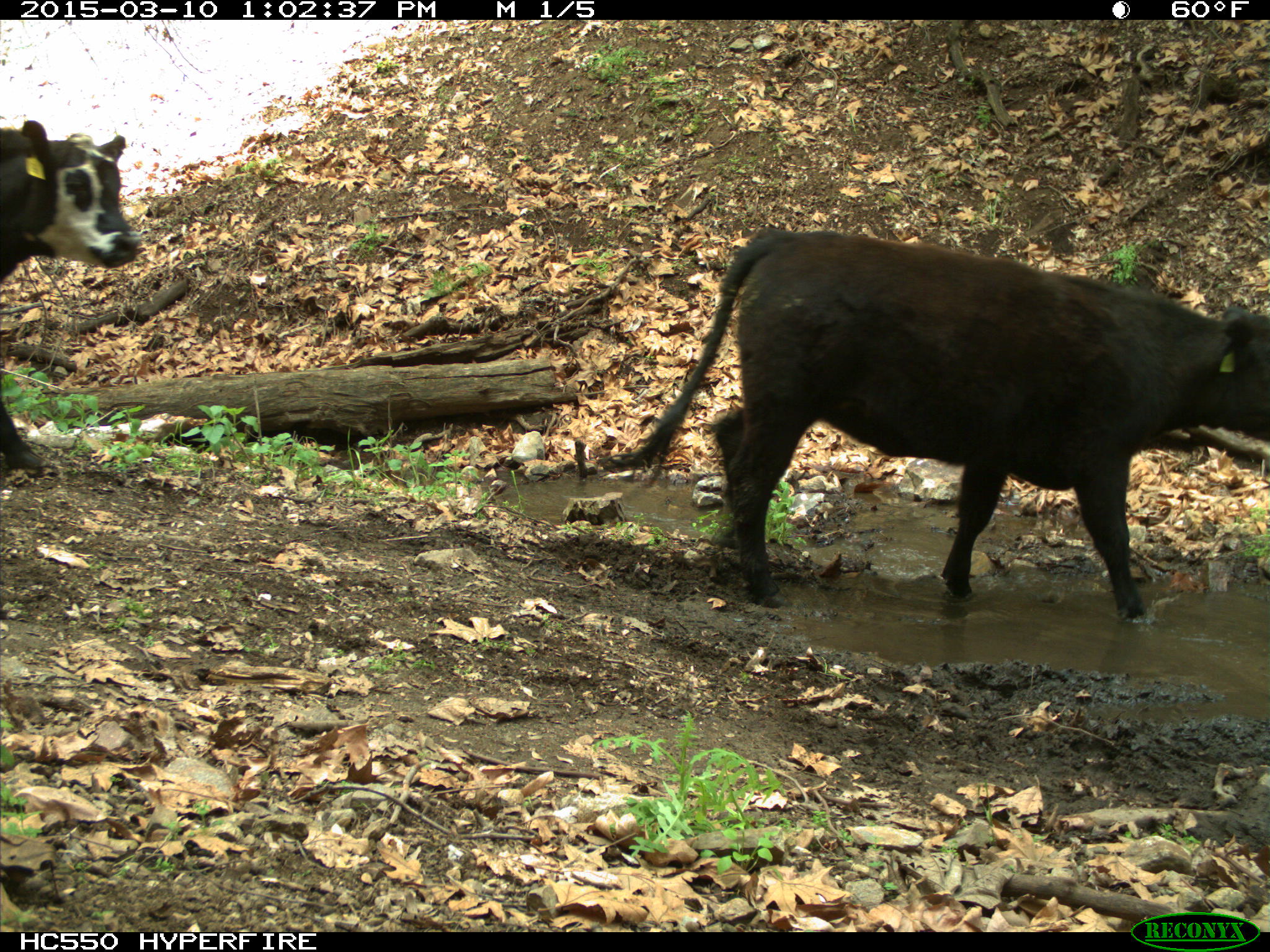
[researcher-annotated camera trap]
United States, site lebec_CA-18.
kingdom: Animalia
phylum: Chordata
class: Mammalia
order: Artiodactyla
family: Bovidae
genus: Bos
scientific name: Bos taurus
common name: domestic cow